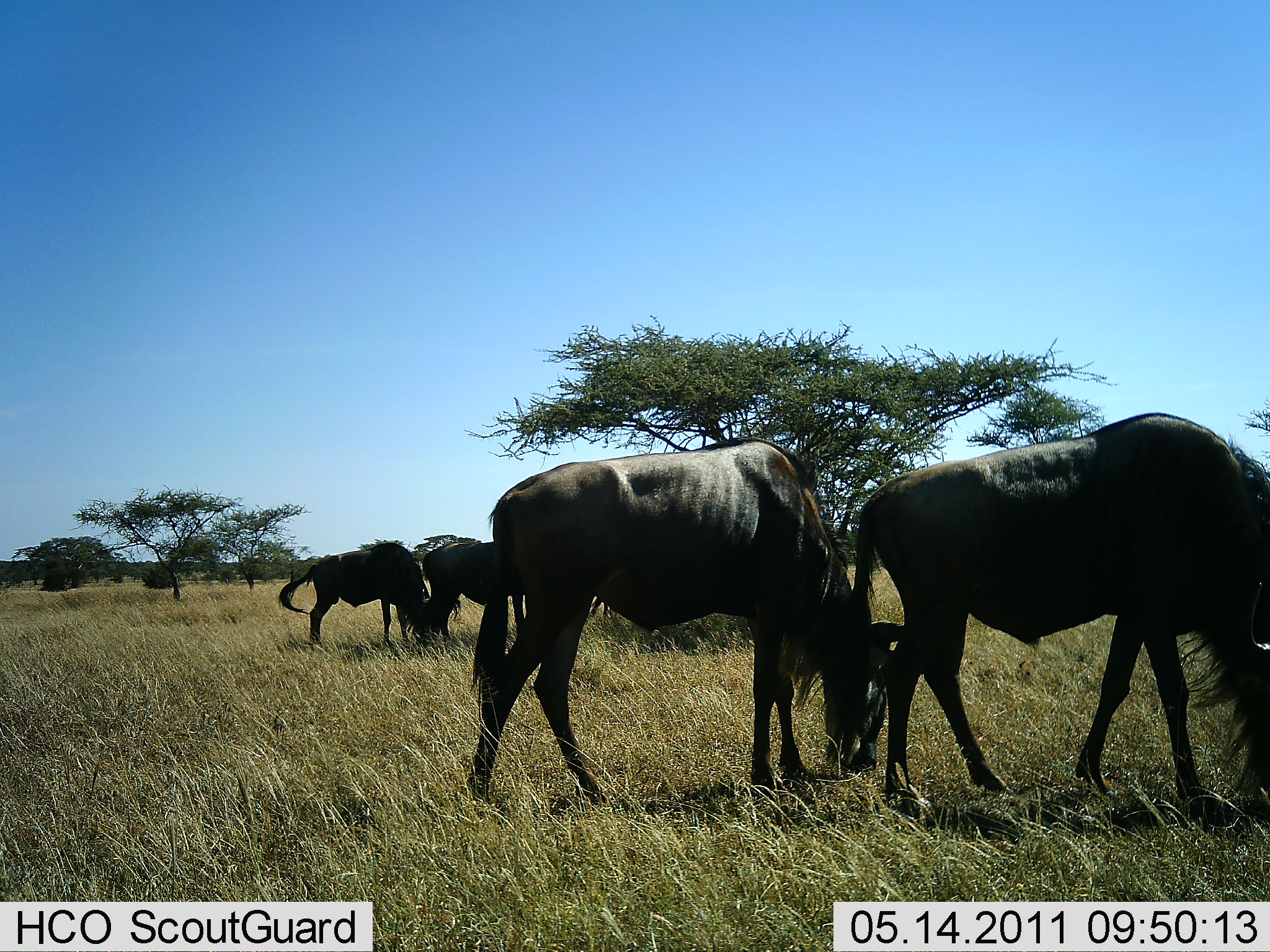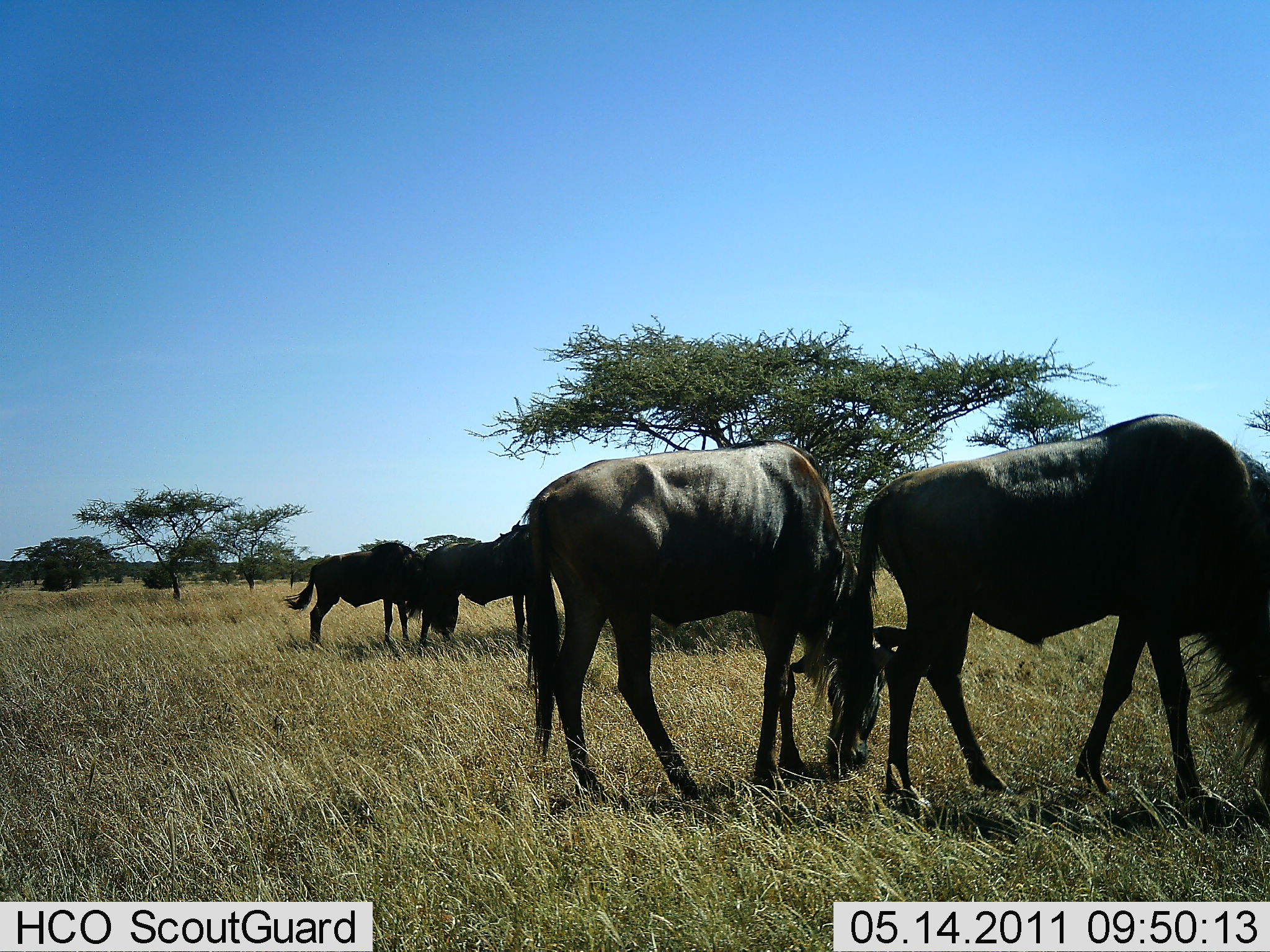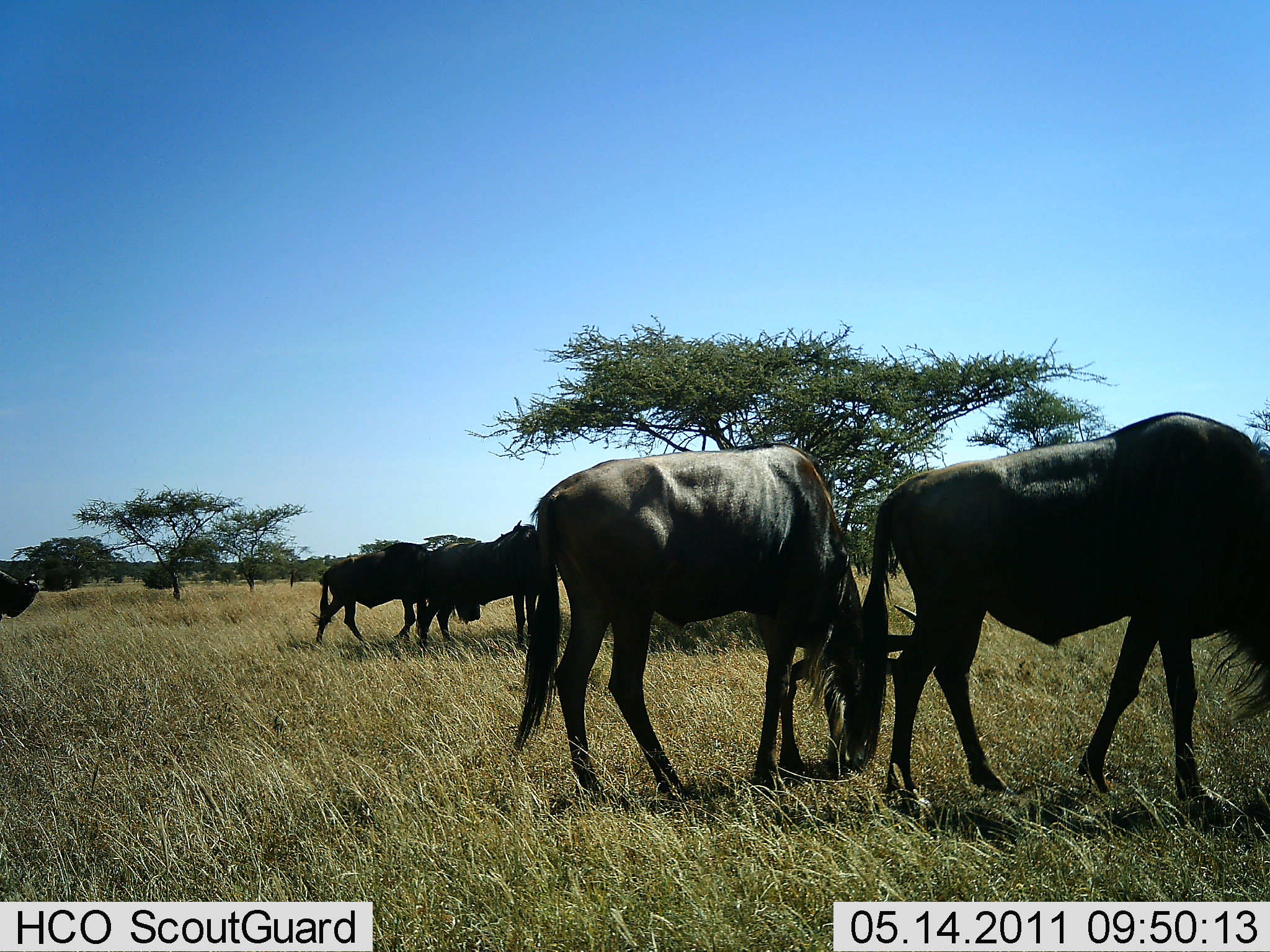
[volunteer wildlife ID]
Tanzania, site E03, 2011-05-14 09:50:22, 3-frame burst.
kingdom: Animalia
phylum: Chordata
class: Mammalia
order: Artiodactyla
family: Bovidae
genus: Connochaetes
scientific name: Connochaetes taurinus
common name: blue wildebeest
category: wildebeest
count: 5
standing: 45%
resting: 0%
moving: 36%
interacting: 0%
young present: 0%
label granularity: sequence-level